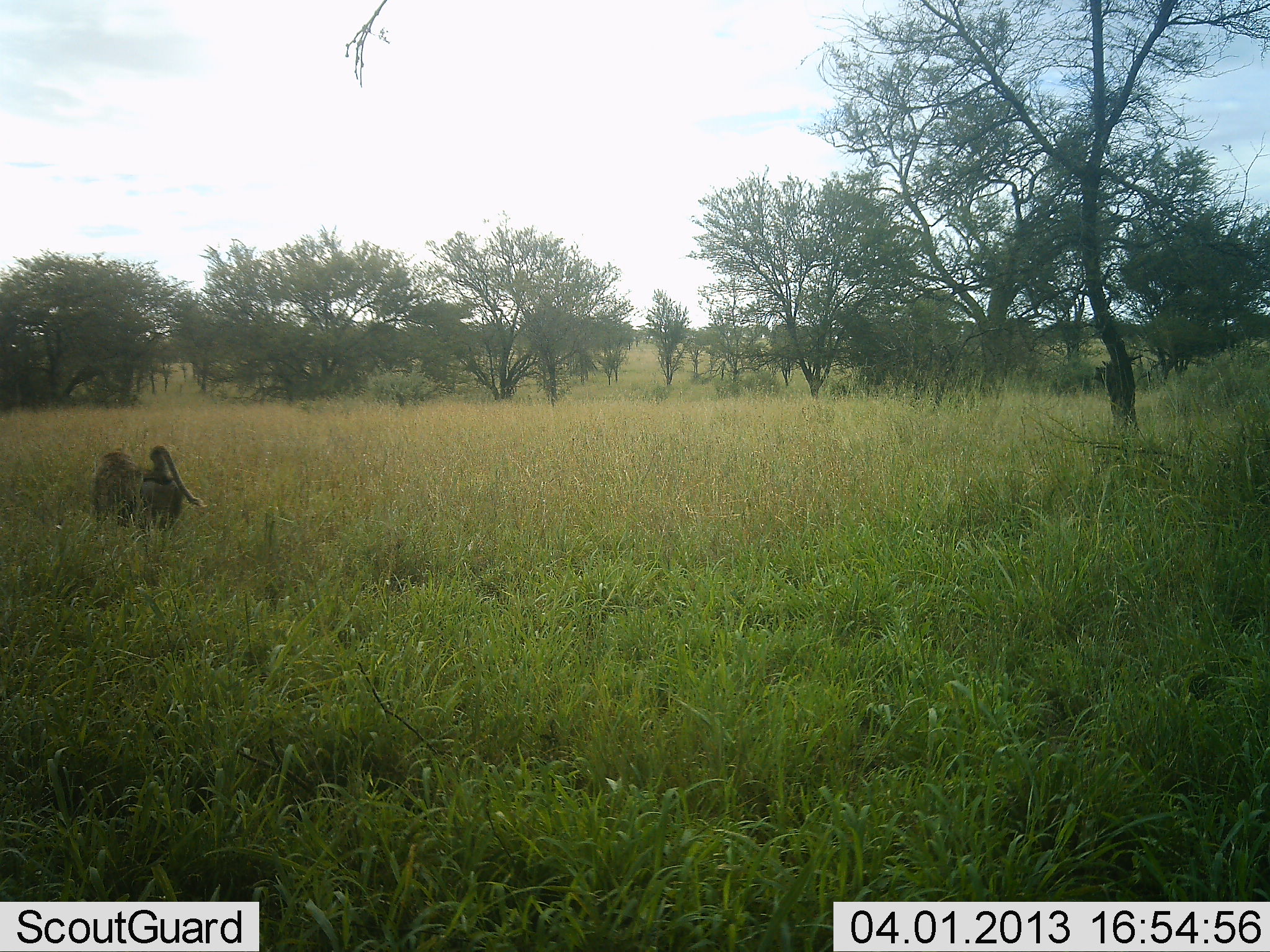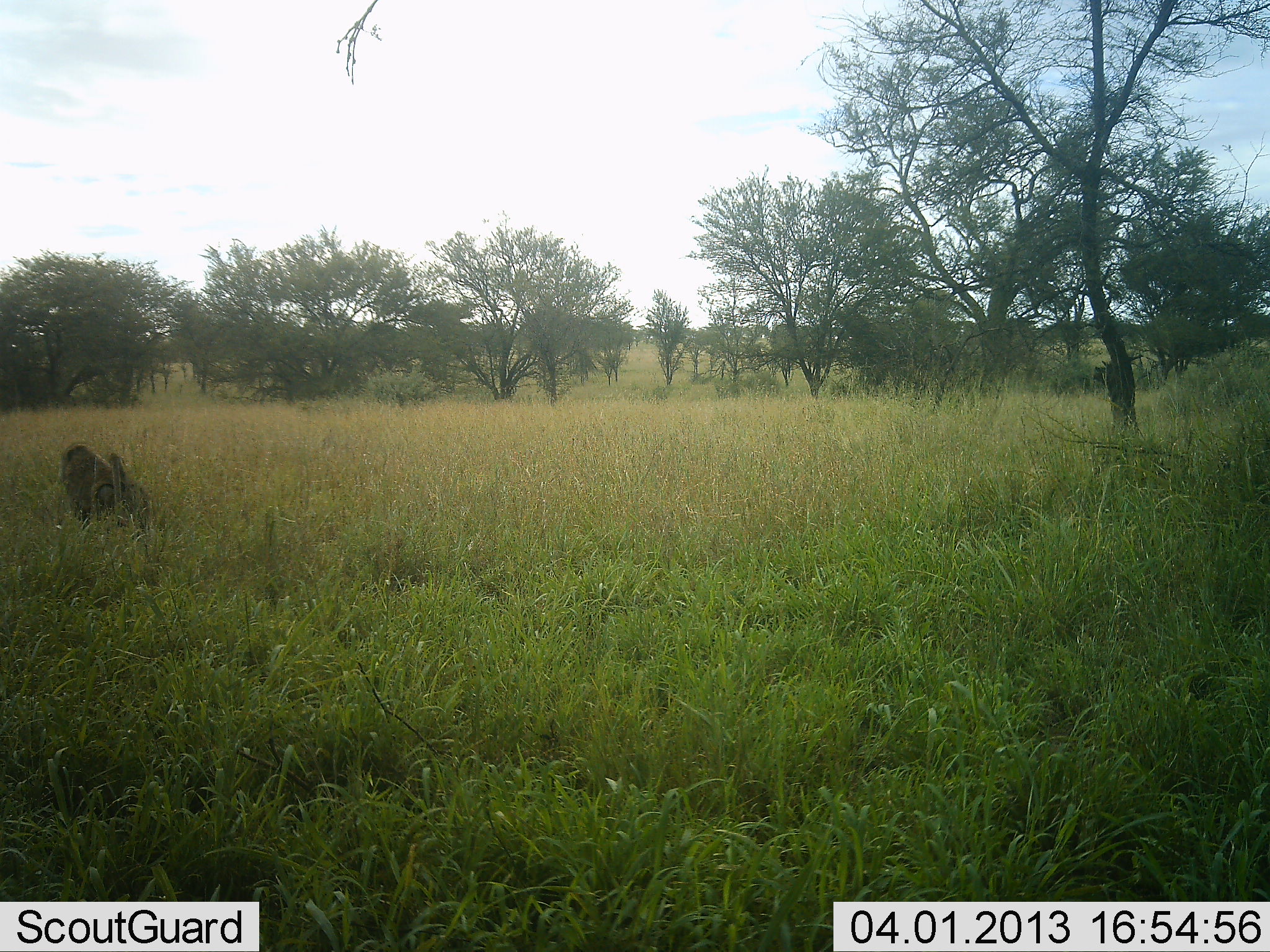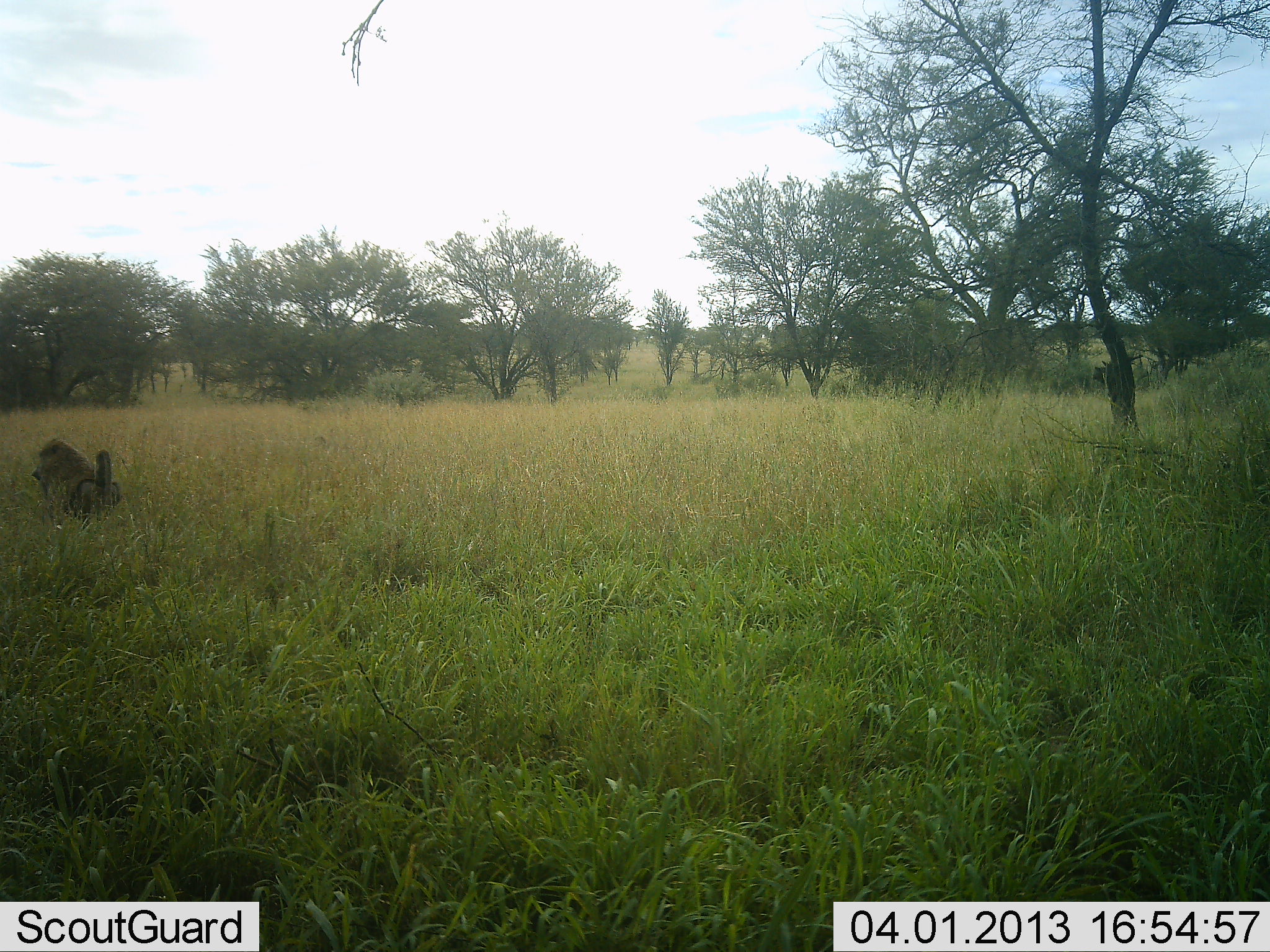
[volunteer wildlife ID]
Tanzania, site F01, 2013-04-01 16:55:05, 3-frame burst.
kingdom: Animalia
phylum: Chordata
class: Mammalia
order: Primates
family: Cercopithecidae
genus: Papio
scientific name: Papio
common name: baboon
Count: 1.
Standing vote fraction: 13%.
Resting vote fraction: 0%.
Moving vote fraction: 94%.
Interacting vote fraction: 0%.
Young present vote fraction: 0%.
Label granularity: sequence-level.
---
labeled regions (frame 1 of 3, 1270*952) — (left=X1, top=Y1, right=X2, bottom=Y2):
animal: (left=92, top=443, right=206, bottom=543)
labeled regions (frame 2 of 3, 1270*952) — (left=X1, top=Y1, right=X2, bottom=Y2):
animal: (left=59, top=441, right=154, bottom=535)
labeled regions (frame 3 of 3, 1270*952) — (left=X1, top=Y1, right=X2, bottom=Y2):
animal: (left=32, top=437, right=121, bottom=528)